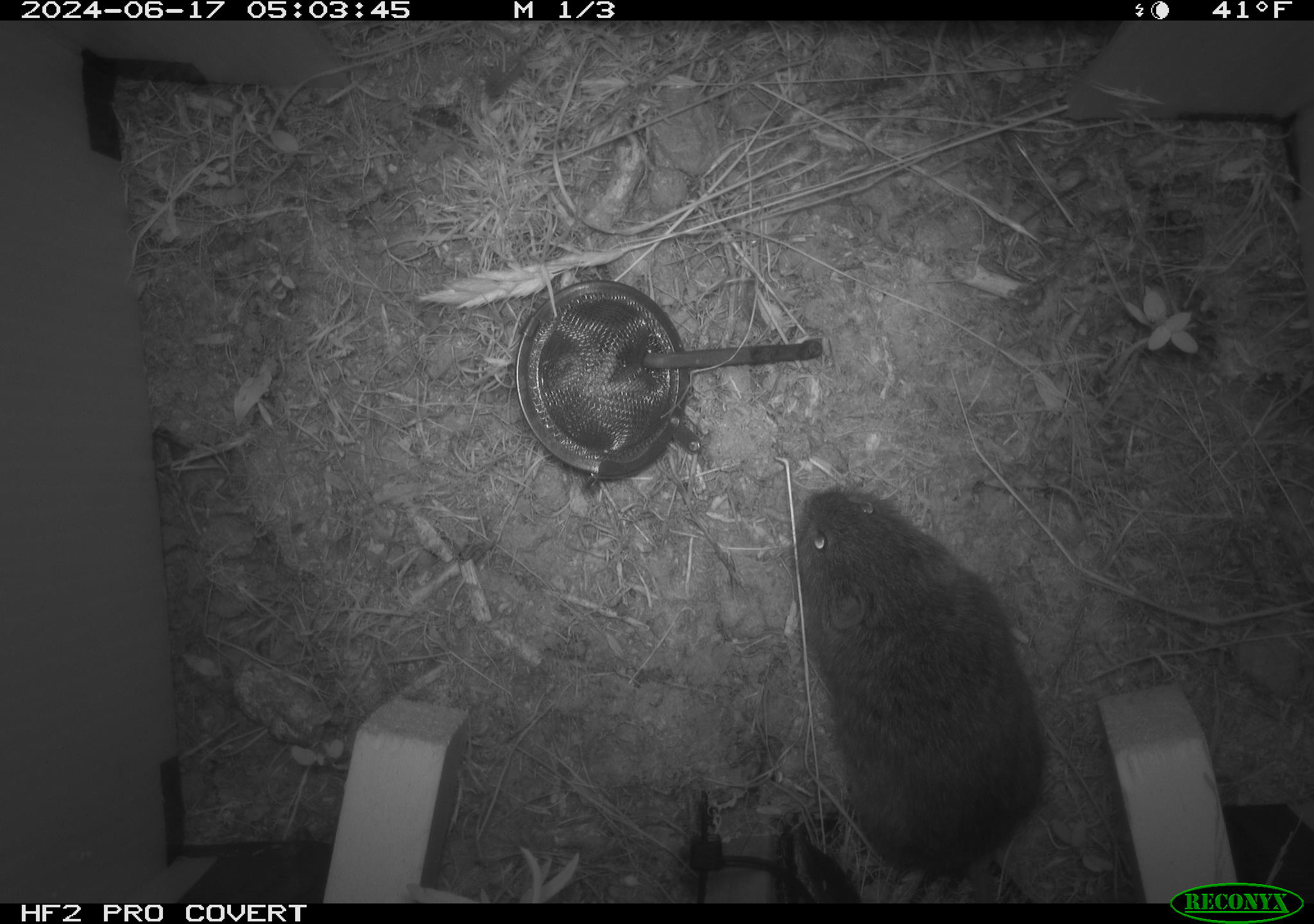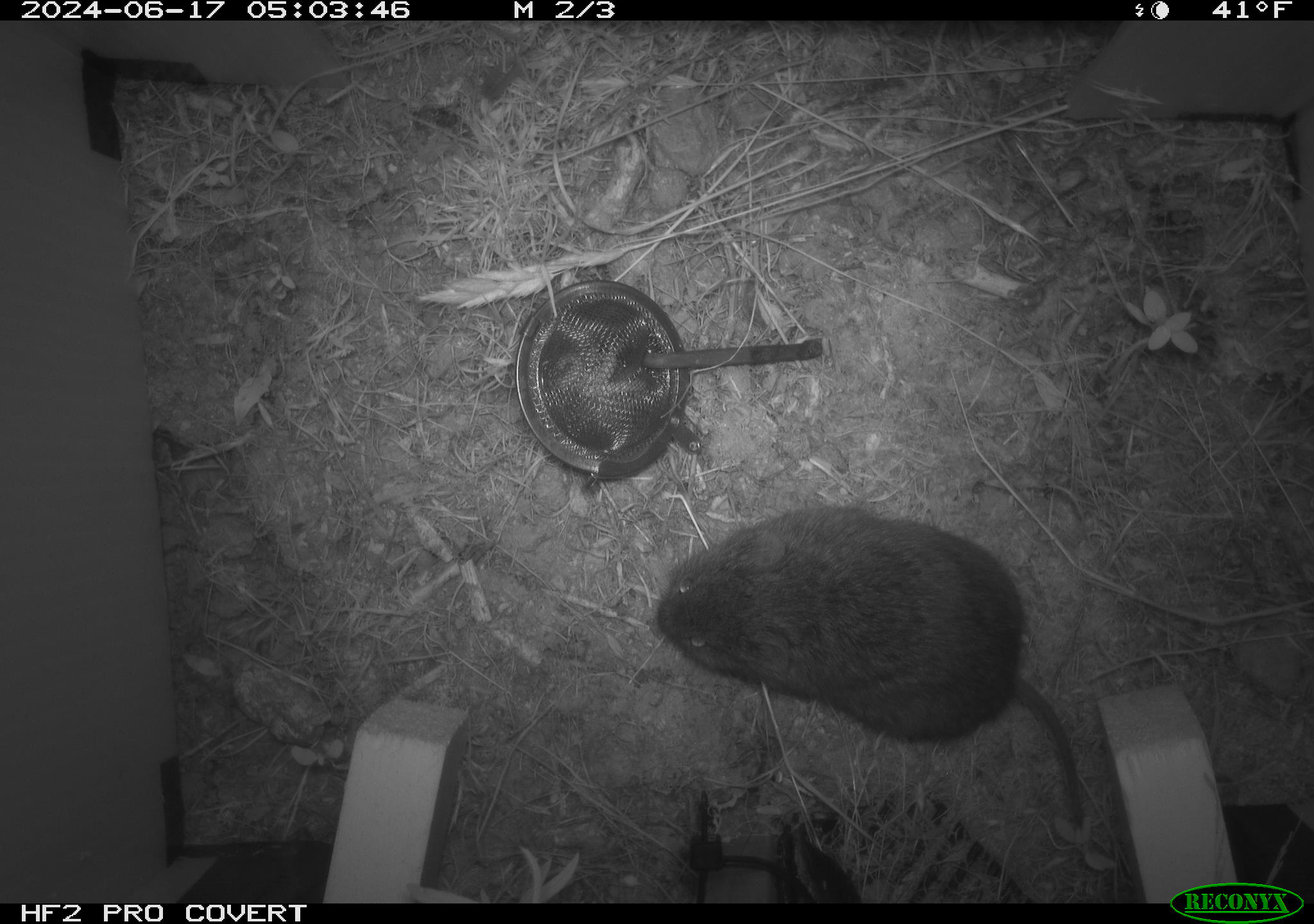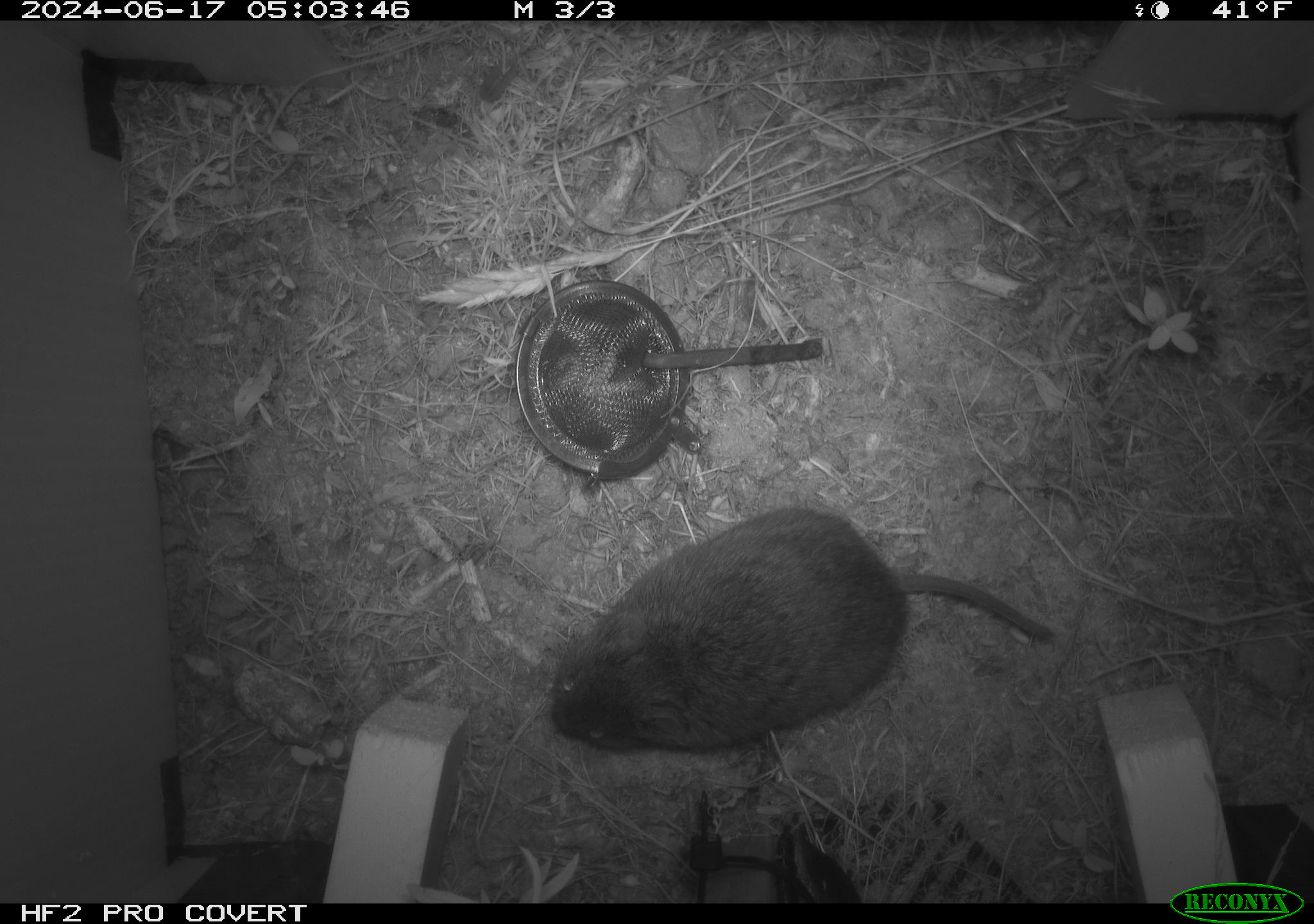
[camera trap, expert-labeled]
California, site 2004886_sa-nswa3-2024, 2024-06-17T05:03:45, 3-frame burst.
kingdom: Animalia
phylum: Chordata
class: Mammalia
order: Rodentia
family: Cricetidae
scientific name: Arvicolinae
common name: voles, lemmings, and muskrats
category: arvicolinae subfamily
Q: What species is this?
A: Arvicolinae subfamily (voles, lemmings, and muskrats) (Arvicolinae).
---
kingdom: Animalia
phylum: Chordata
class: Mammalia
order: Rodentia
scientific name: Rodentia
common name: rodent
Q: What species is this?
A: Rodent (Rodentia).